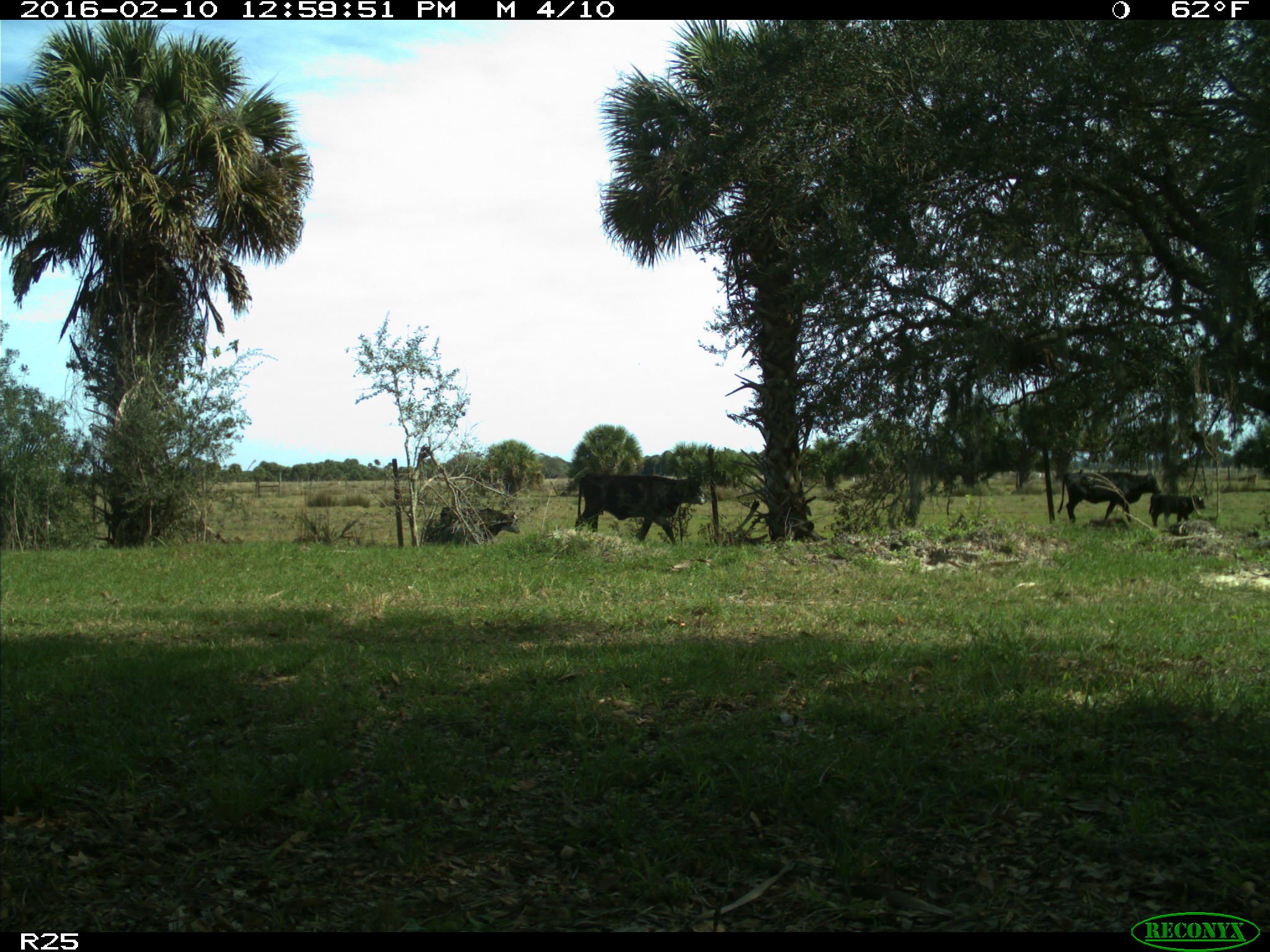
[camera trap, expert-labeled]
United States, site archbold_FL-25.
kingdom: Animalia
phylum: Chordata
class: Mammalia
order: Artiodactyla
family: Bovidae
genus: Bos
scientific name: Bos taurus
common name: domestic cow